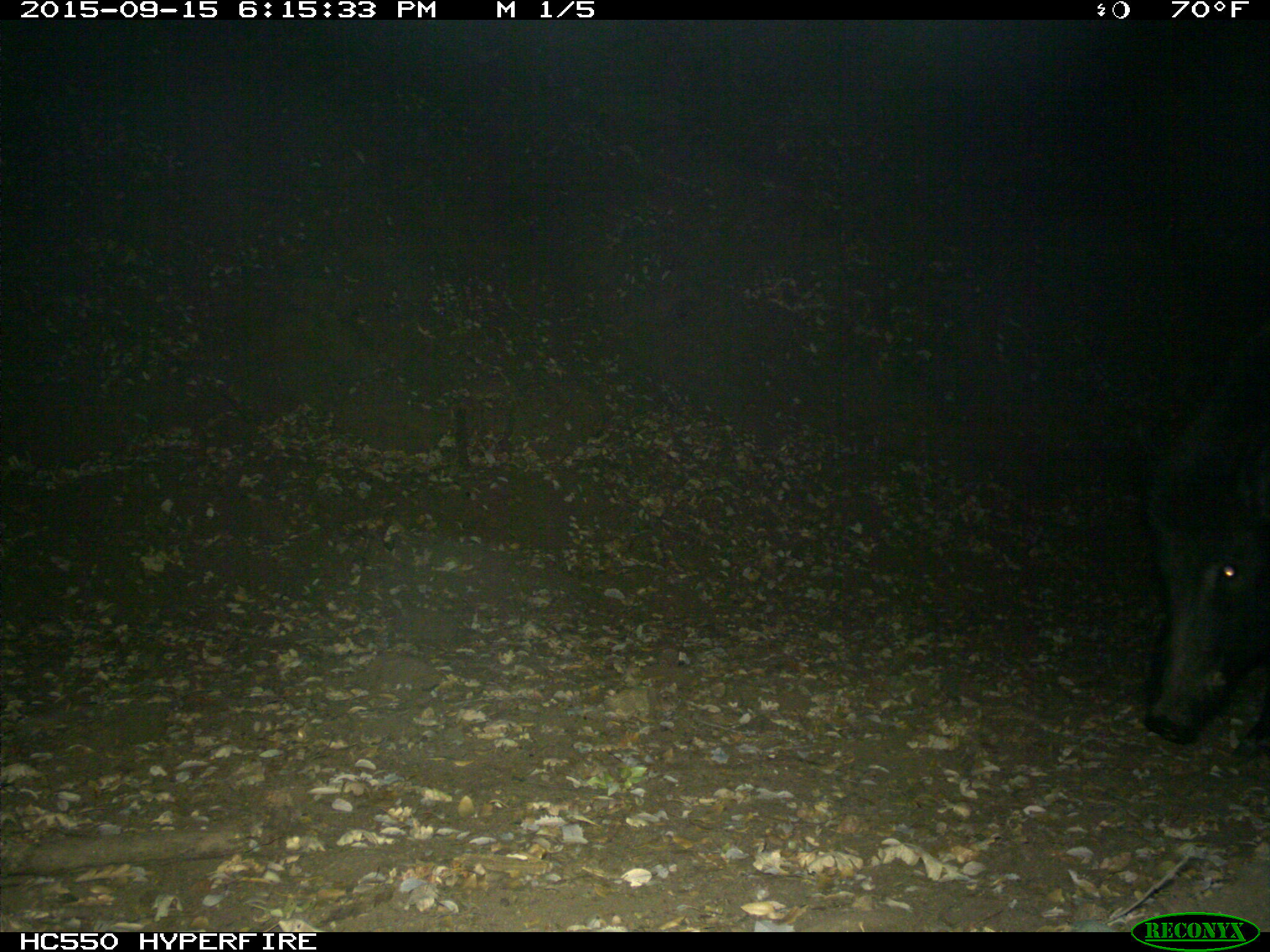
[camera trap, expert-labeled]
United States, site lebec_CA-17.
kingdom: Animalia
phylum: Chordata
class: Mammalia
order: Artiodactyla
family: Suidae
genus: Sus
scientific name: Sus scrofa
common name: wild boar